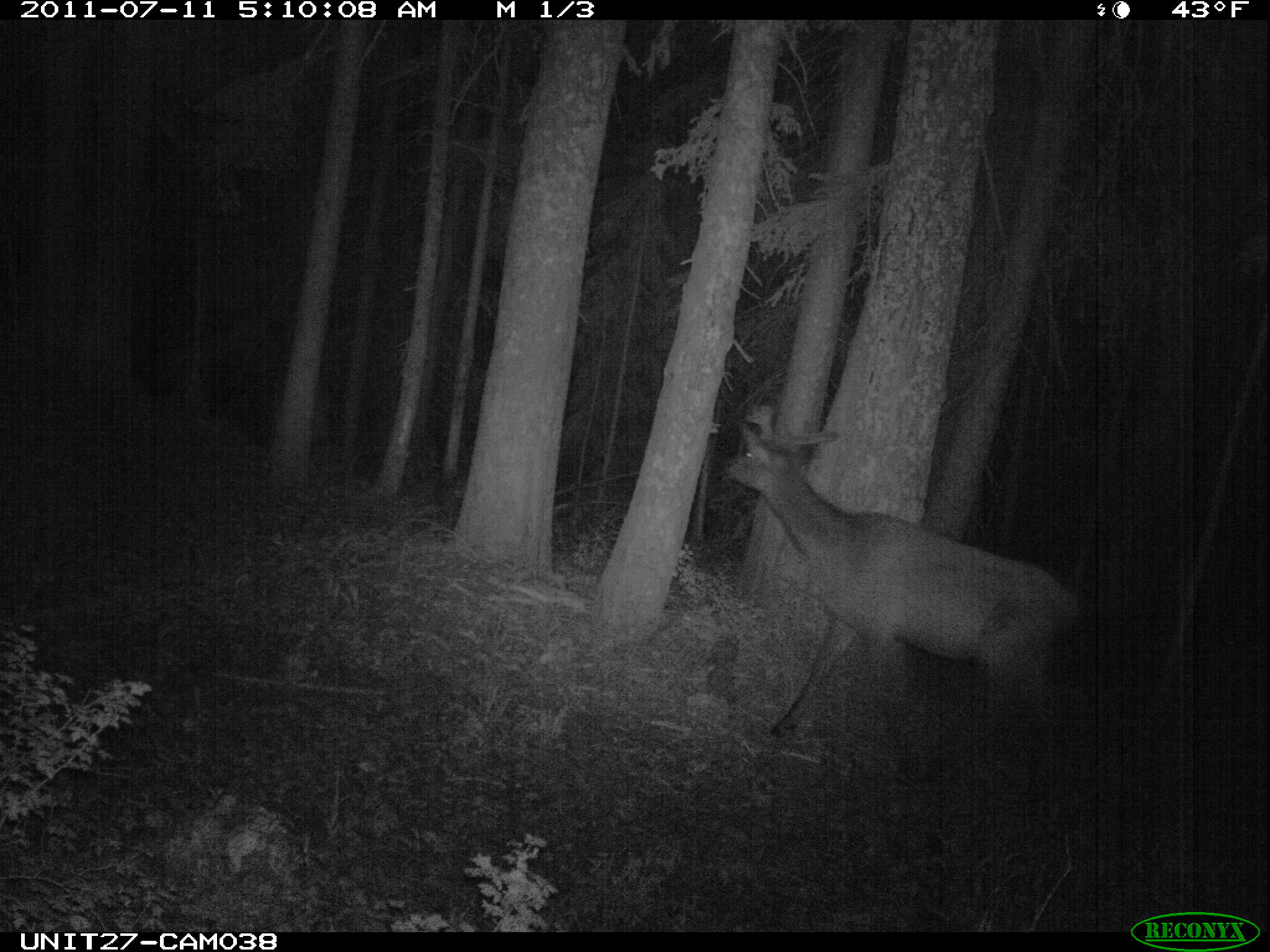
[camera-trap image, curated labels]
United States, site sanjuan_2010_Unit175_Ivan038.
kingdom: Animalia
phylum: Chordata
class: Mammalia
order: Artiodactyla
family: Cervidae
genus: Cervus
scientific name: Cervus elaphus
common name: red deer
Cervus elaphus (red deer).